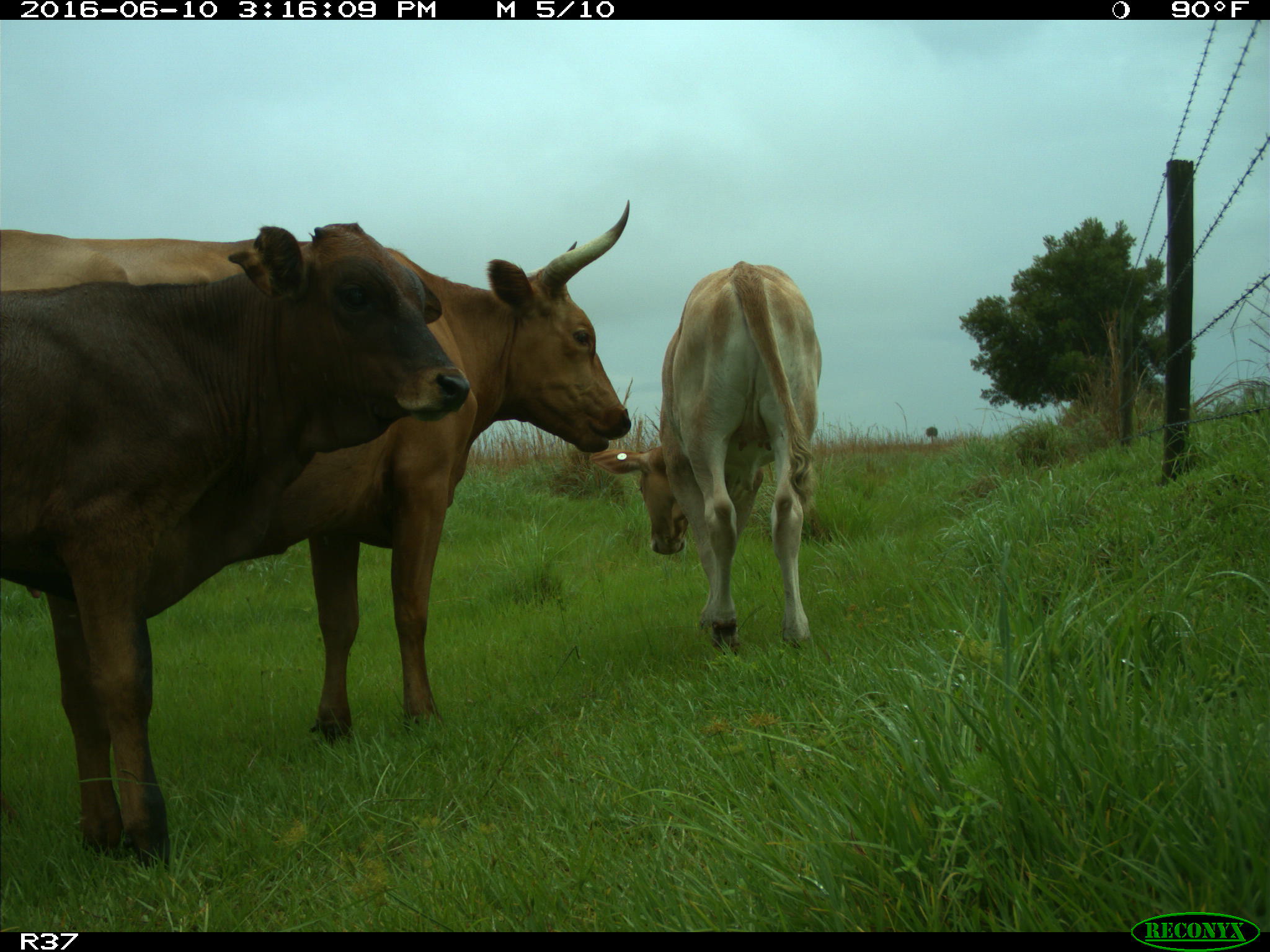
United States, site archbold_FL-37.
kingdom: Animalia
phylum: Chordata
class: Mammalia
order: Artiodactyla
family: Bovidae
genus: Bos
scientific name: Bos taurus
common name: domestic cow